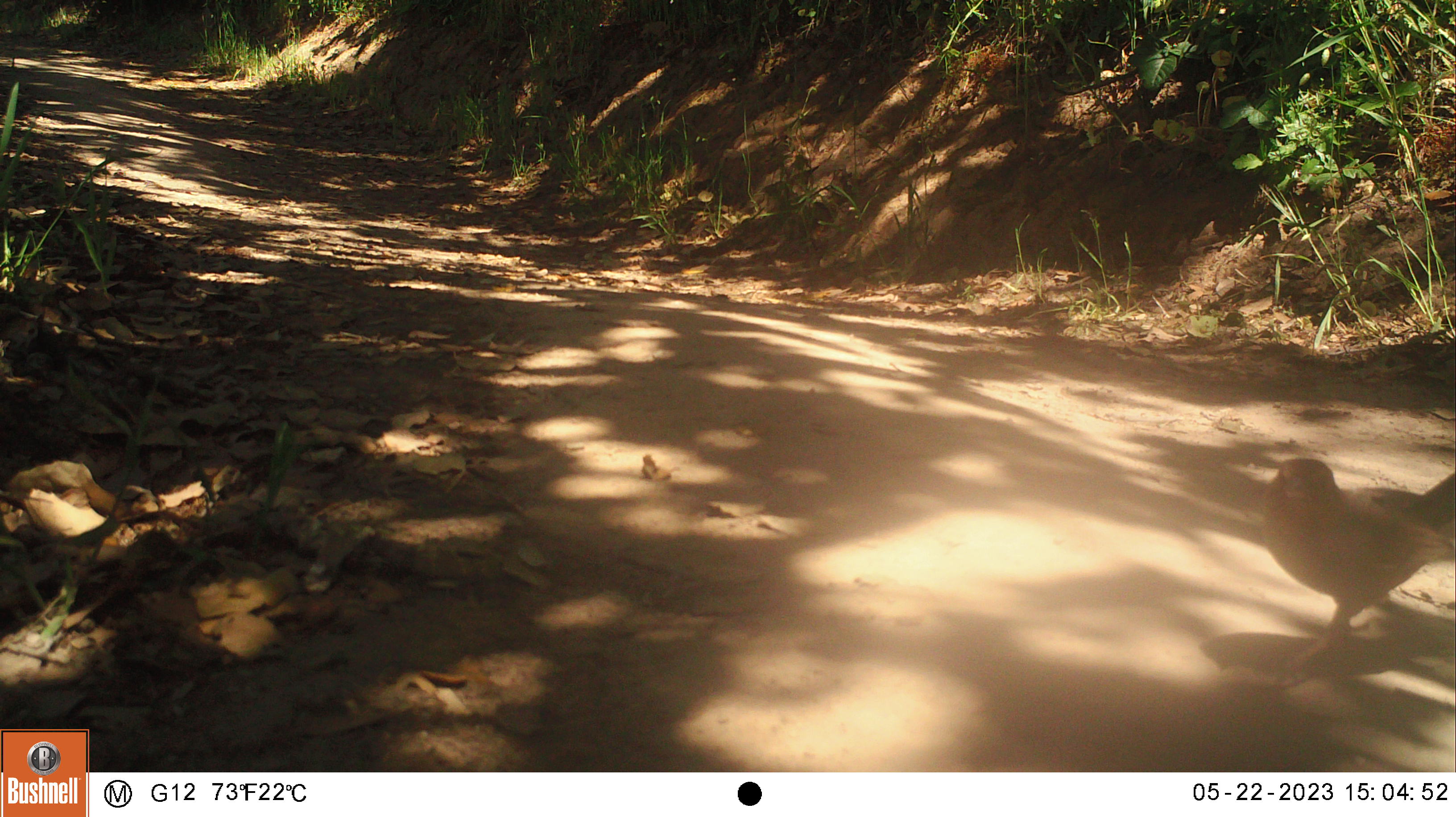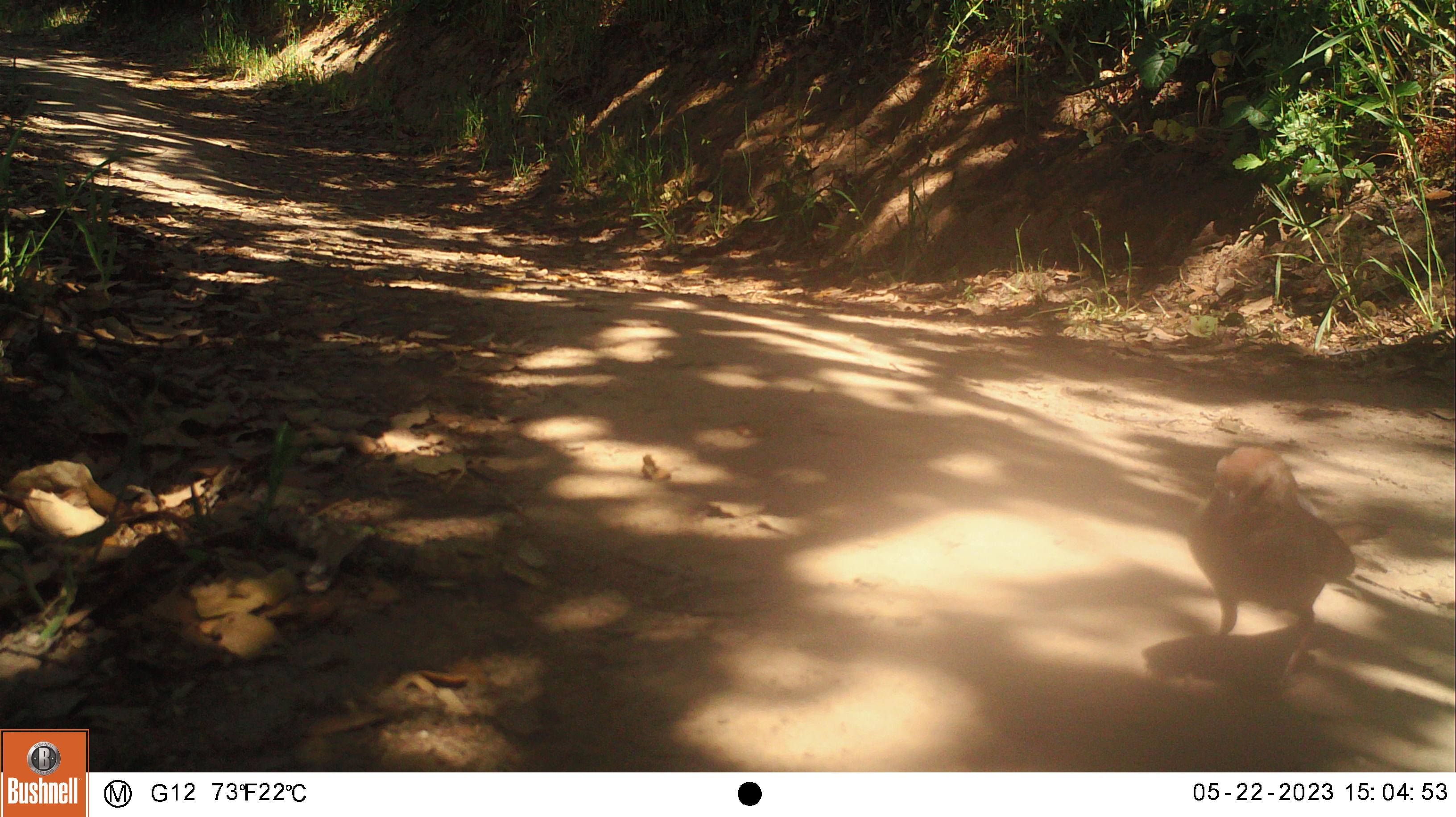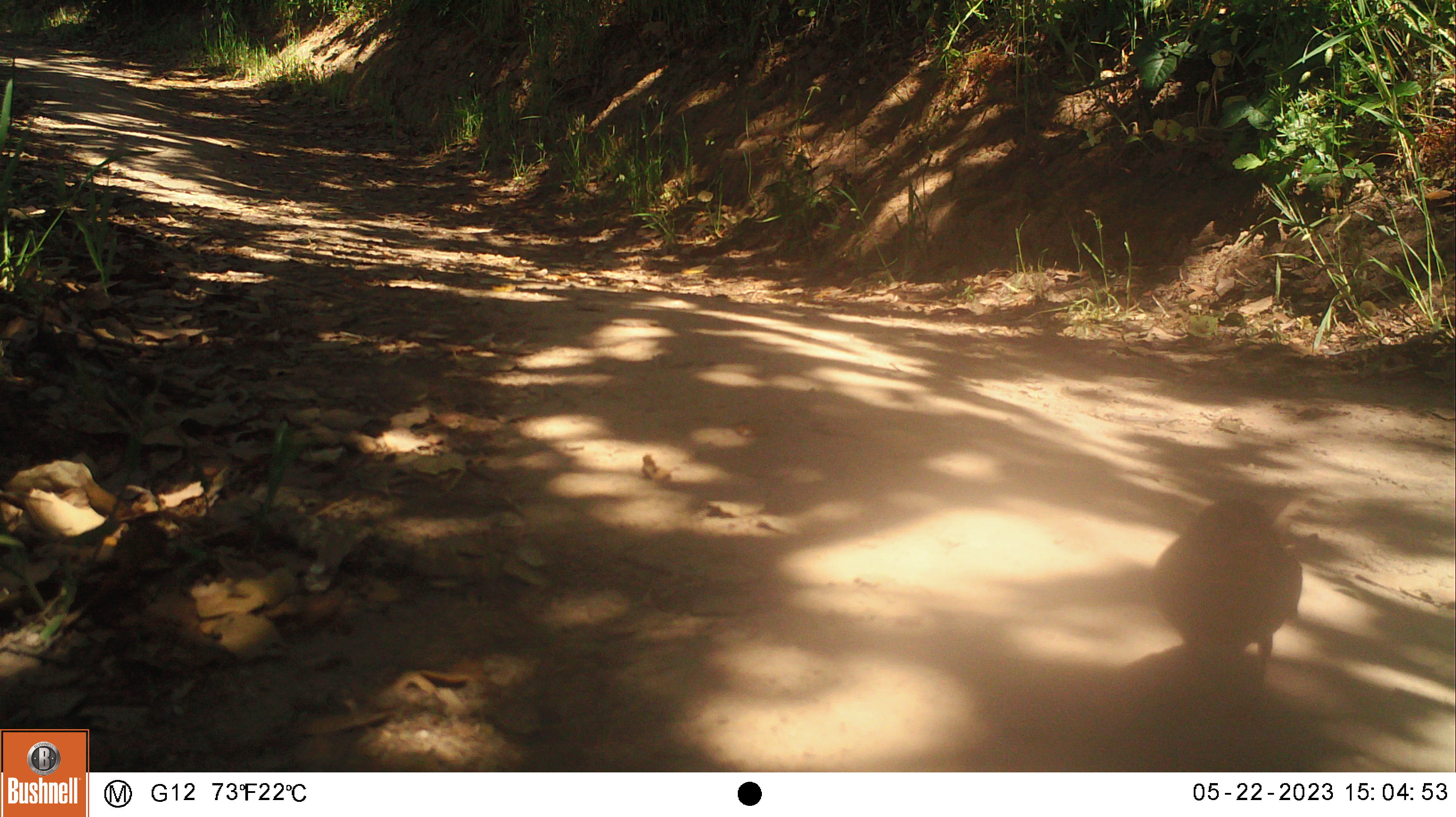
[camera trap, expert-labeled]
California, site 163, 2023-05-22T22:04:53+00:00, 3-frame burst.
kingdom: Animalia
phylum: Chordata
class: Aves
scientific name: Aves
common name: bird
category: unknown bird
Unknown bird (bird) (Aves).